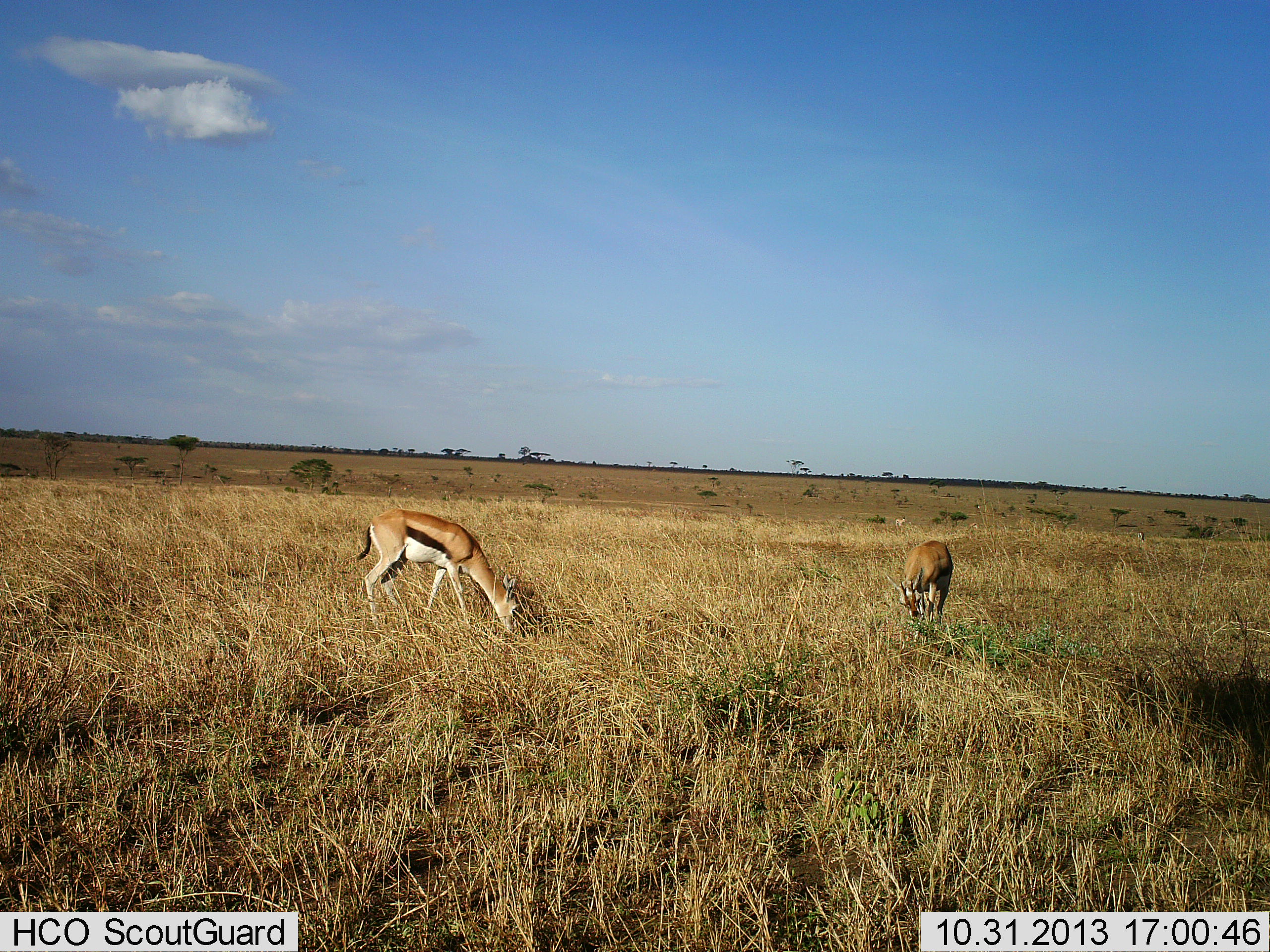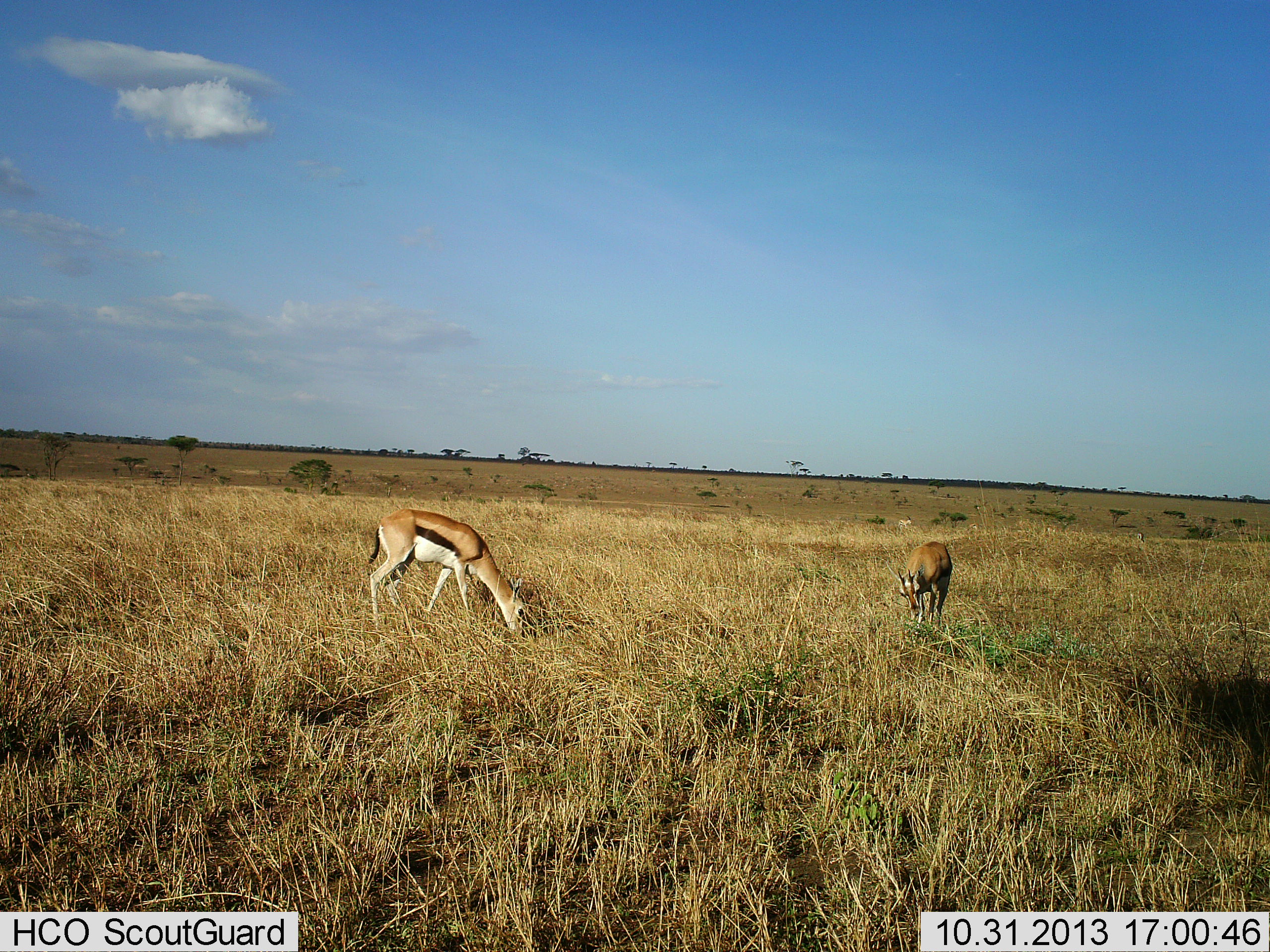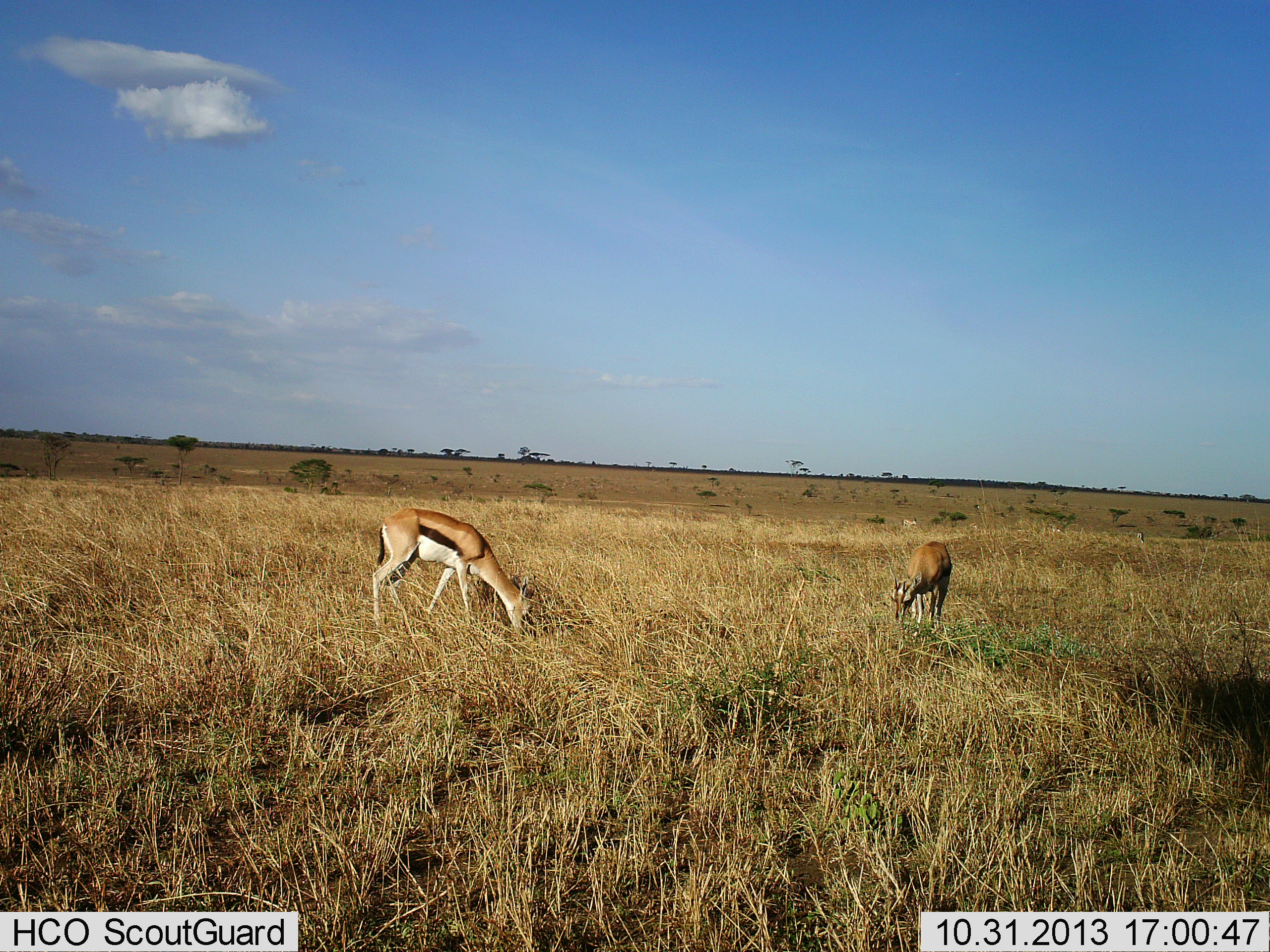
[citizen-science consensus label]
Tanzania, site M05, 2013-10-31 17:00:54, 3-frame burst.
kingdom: Animalia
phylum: Chordata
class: Mammalia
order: Artiodactyla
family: Bovidae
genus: Eudorcas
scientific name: Eudorcas thomsonii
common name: thomson's gazelle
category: gazellethomsons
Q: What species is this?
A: Gazellethomsons (thomson's gazelle) (Eudorcas thomsonii).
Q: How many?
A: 2.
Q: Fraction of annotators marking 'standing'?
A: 20%.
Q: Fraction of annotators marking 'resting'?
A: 0%.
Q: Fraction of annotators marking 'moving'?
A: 0%.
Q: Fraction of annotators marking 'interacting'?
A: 0%.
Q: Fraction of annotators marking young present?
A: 0%.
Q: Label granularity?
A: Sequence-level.